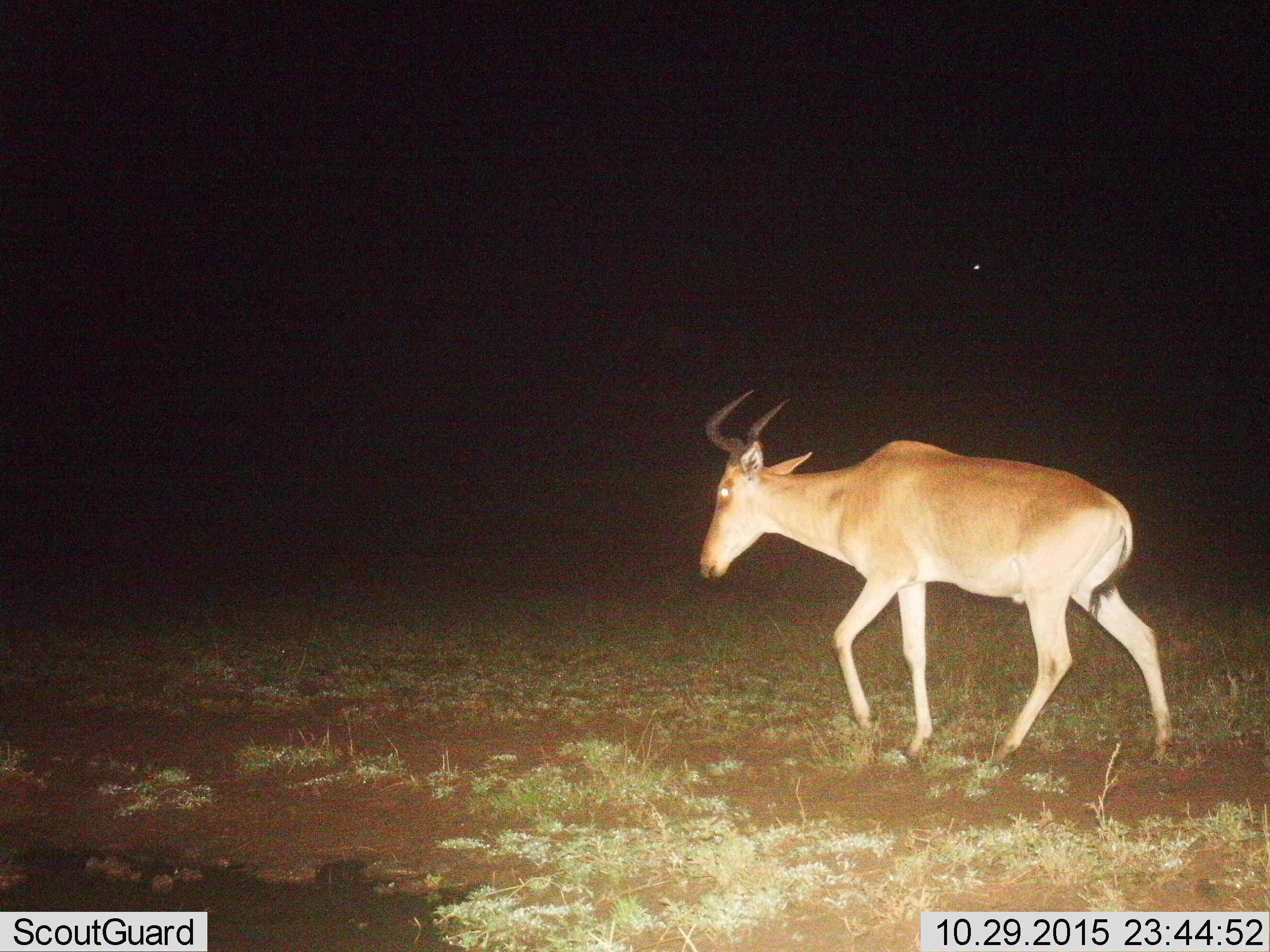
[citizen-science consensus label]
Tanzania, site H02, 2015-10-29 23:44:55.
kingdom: Animalia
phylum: Chordata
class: Mammalia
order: Artiodactyla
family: Bovidae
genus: Alcelaphus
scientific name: Alcelaphus buselaphus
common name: hartebeest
Hartebeest (Alcelaphus buselaphus), count 1. Behavior (volunteer vote fractions): standing 22%, resting 0%, moving 89%, interacting 0%. Young present (vote fraction): 0%. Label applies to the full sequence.